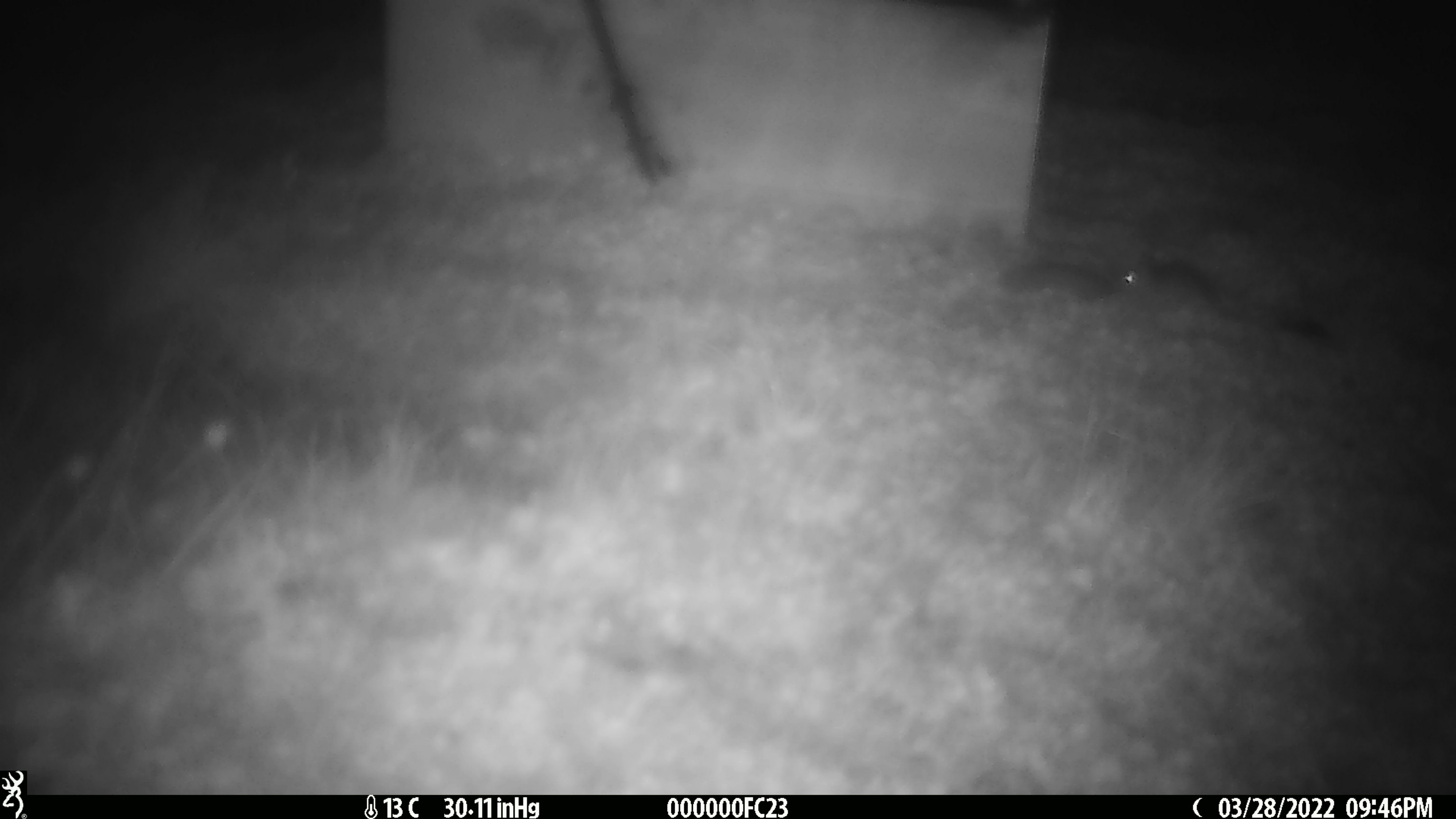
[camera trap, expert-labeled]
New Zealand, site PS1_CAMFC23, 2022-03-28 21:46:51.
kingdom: Animalia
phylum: Chordata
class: Mammalia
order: Rodentia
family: Muridae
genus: Mus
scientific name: Mus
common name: mouse